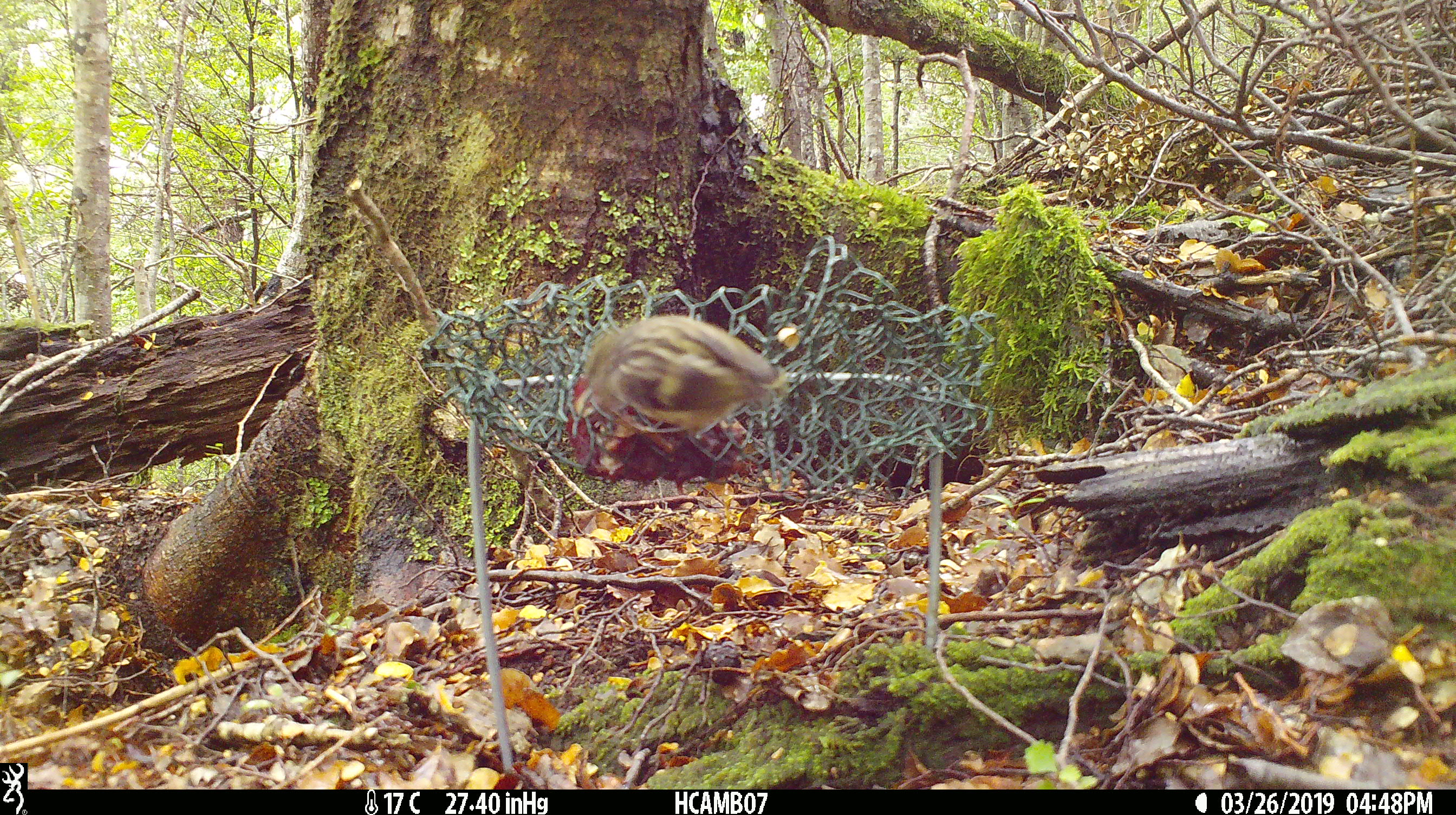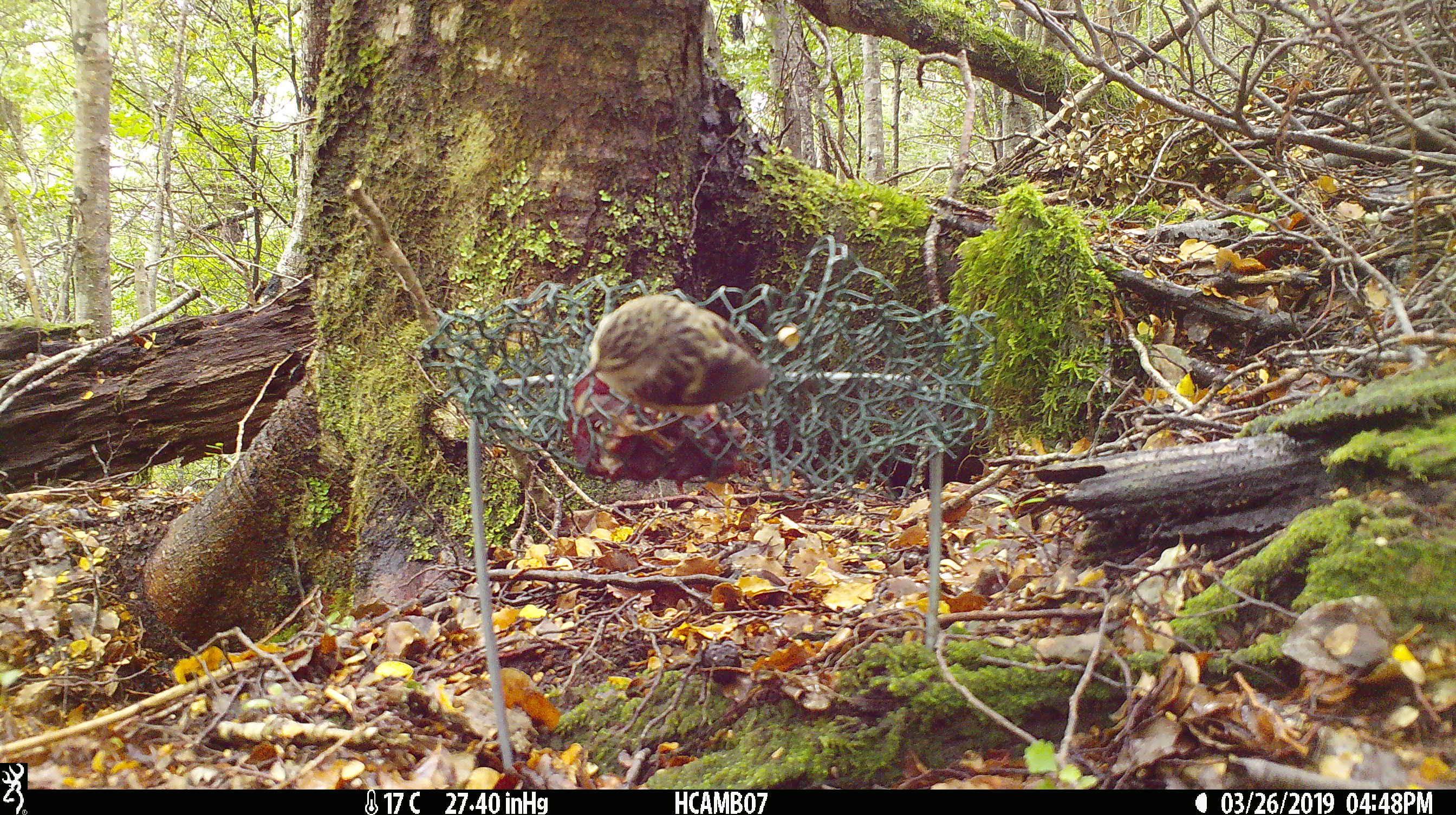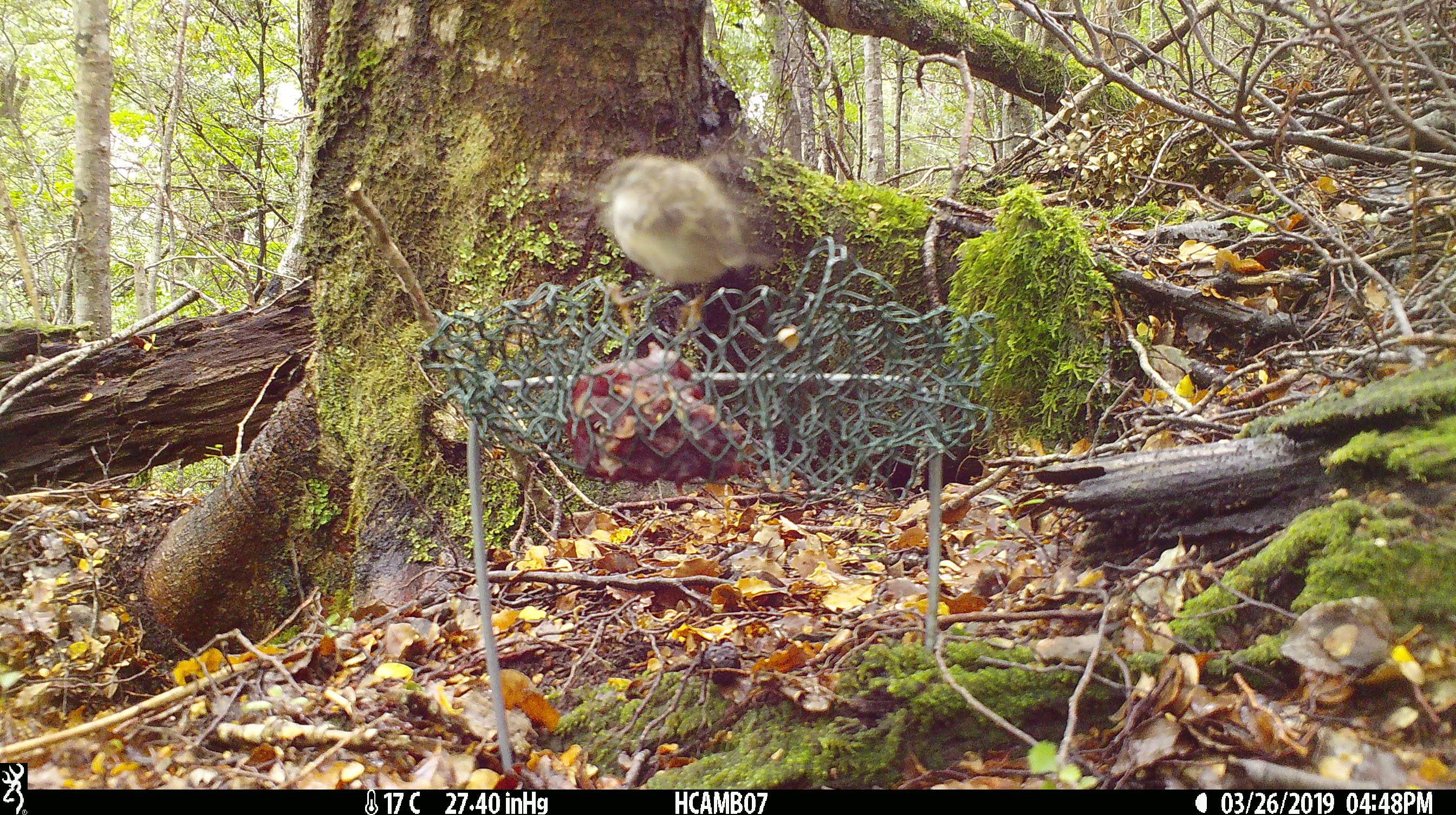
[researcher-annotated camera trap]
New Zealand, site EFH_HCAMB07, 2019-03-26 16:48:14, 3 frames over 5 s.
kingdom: Animalia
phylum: Chordata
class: Aves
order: Passeriformes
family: Acanthisittidae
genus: Acanthisitta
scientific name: Acanthisitta chloris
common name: rifleman